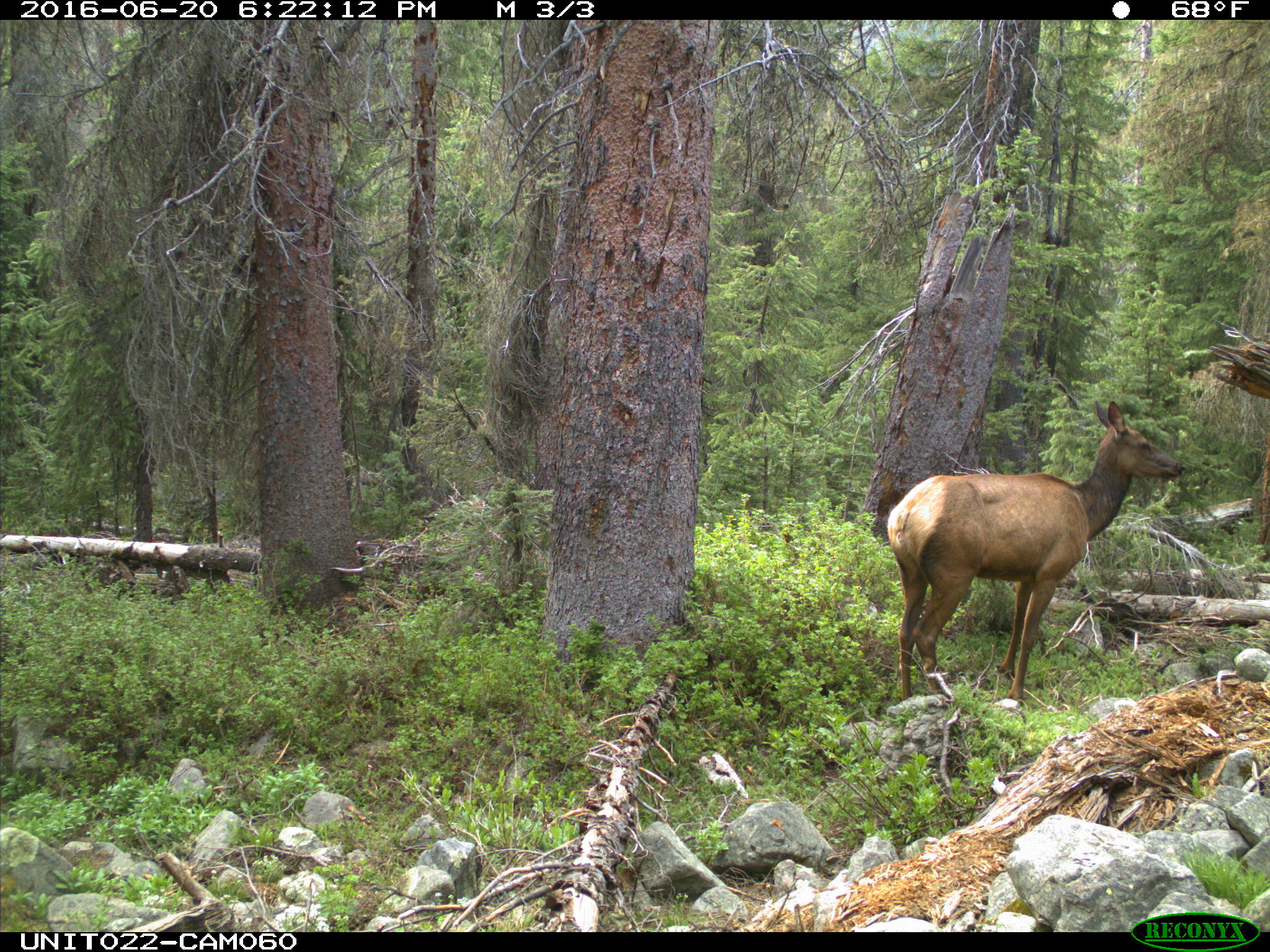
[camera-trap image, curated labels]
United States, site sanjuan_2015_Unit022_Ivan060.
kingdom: Animalia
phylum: Chordata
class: Mammalia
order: Artiodactyla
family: Cervidae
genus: Cervus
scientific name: Cervus elaphus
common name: red deer